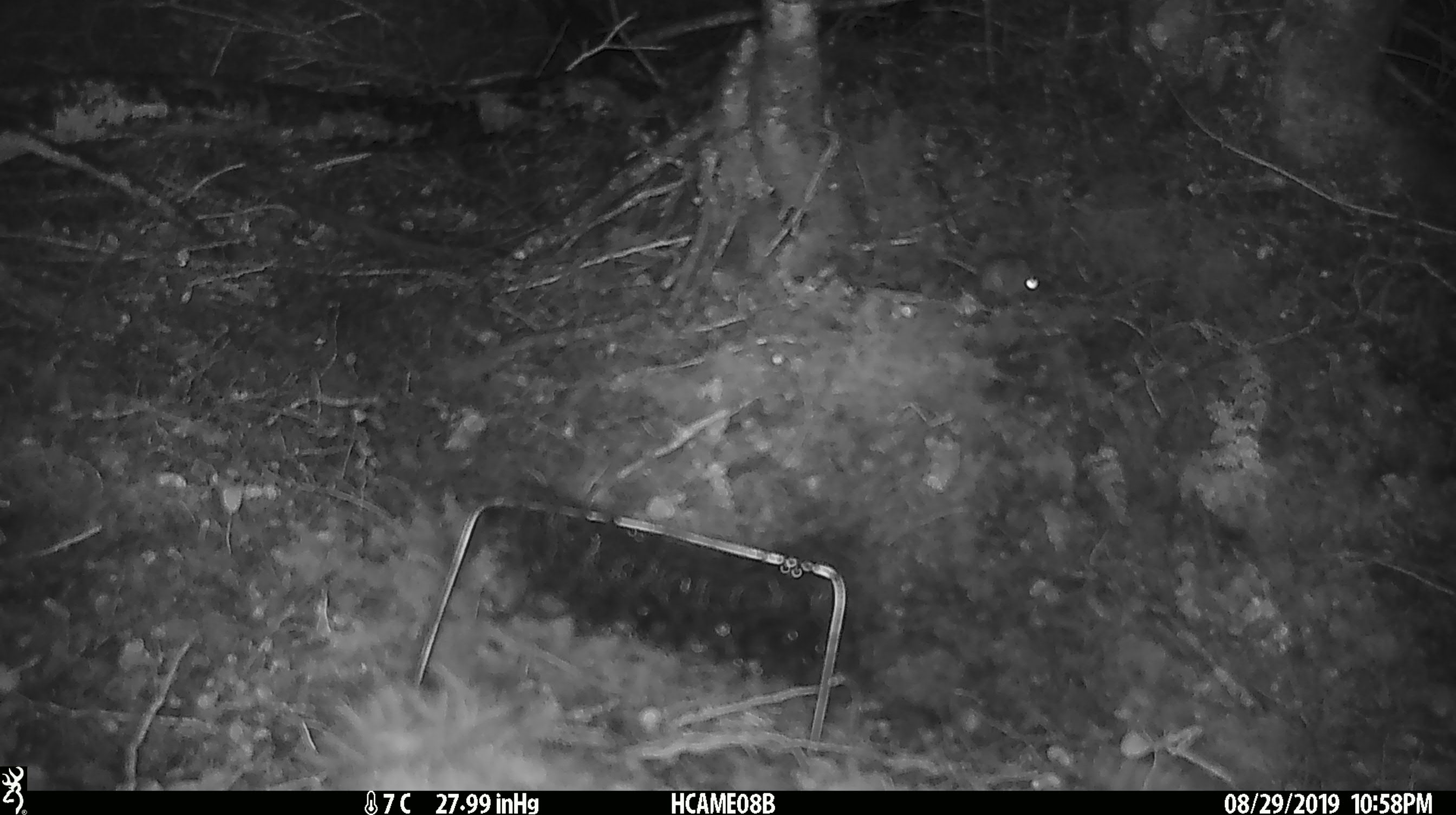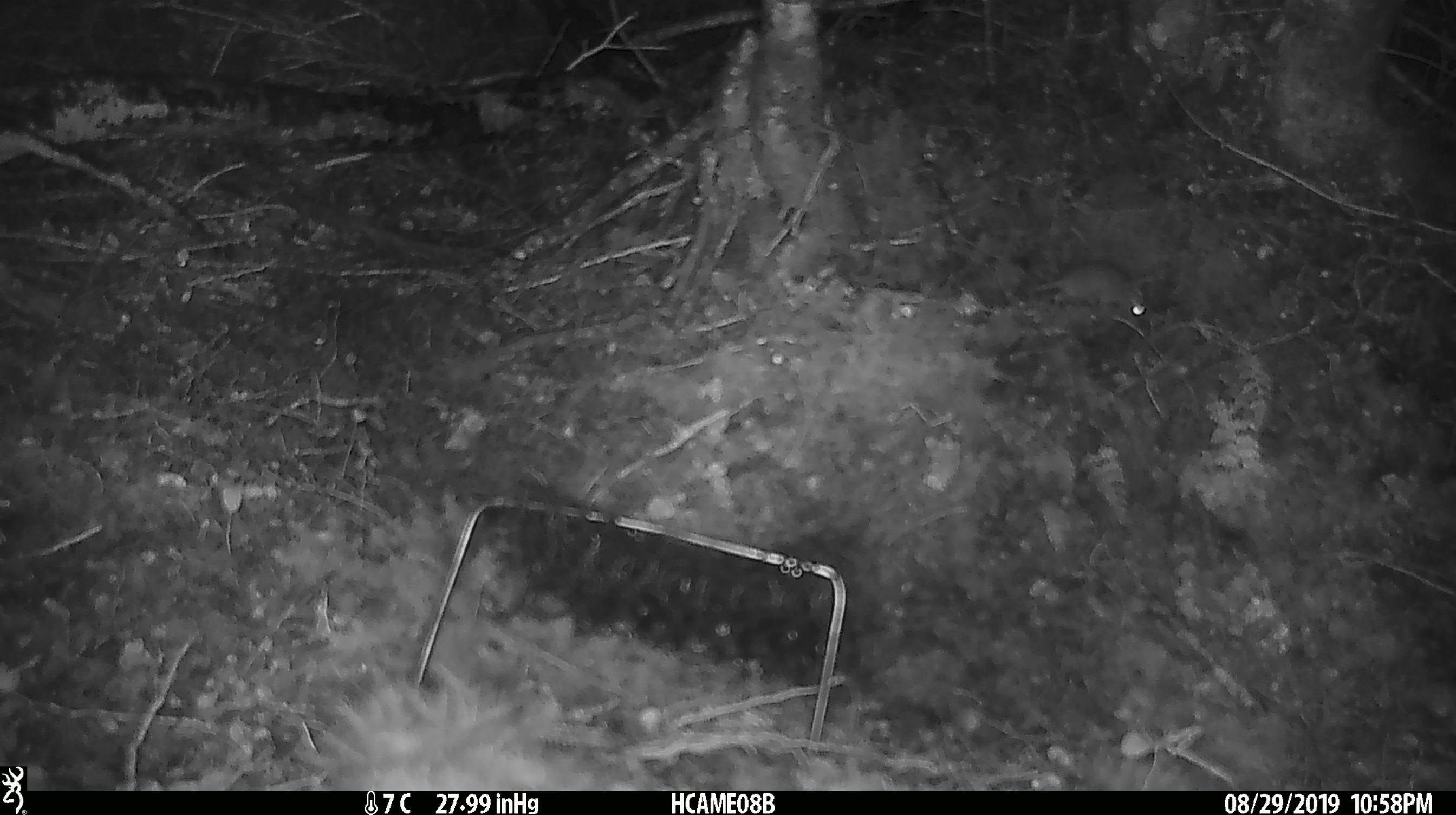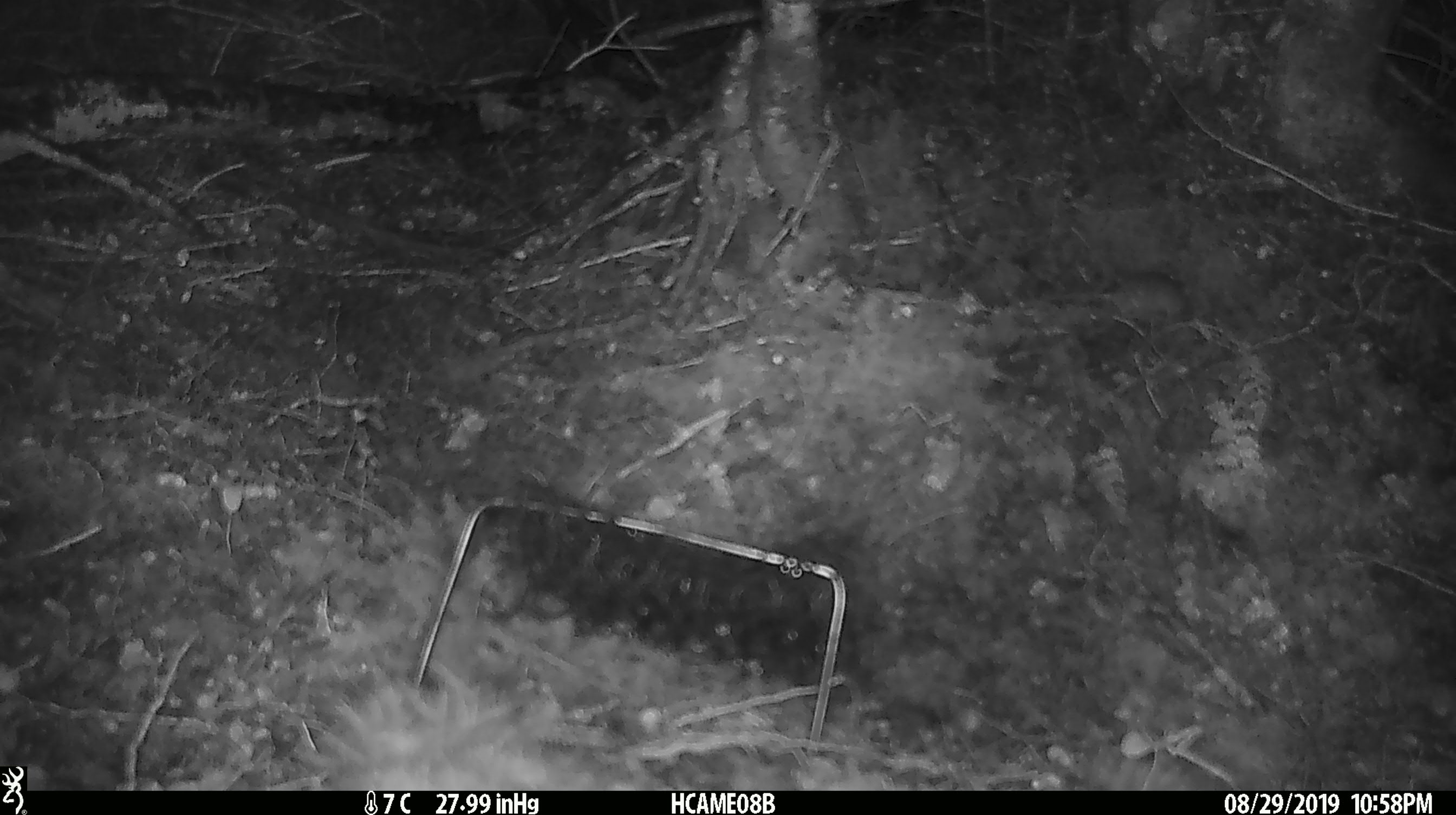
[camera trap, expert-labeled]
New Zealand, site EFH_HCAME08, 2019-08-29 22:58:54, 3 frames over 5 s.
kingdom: Animalia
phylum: Chordata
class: Mammalia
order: Rodentia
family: Muridae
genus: Mus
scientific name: Mus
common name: mouse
Mouse (Mus).